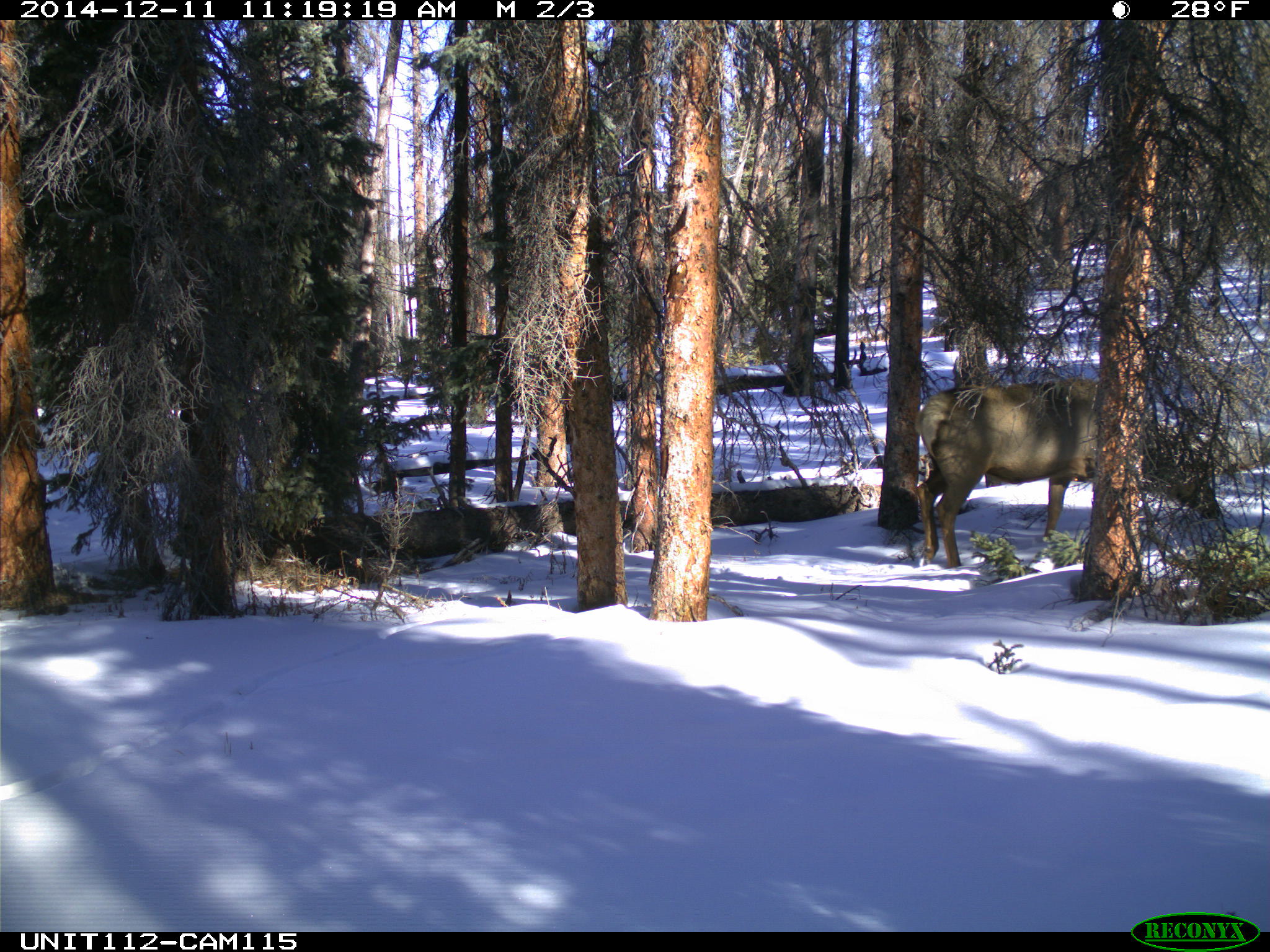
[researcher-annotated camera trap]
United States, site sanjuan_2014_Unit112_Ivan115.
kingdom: Animalia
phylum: Chordata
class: Mammalia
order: Artiodactyla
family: Cervidae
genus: Cervus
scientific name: Cervus elaphus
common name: red deer